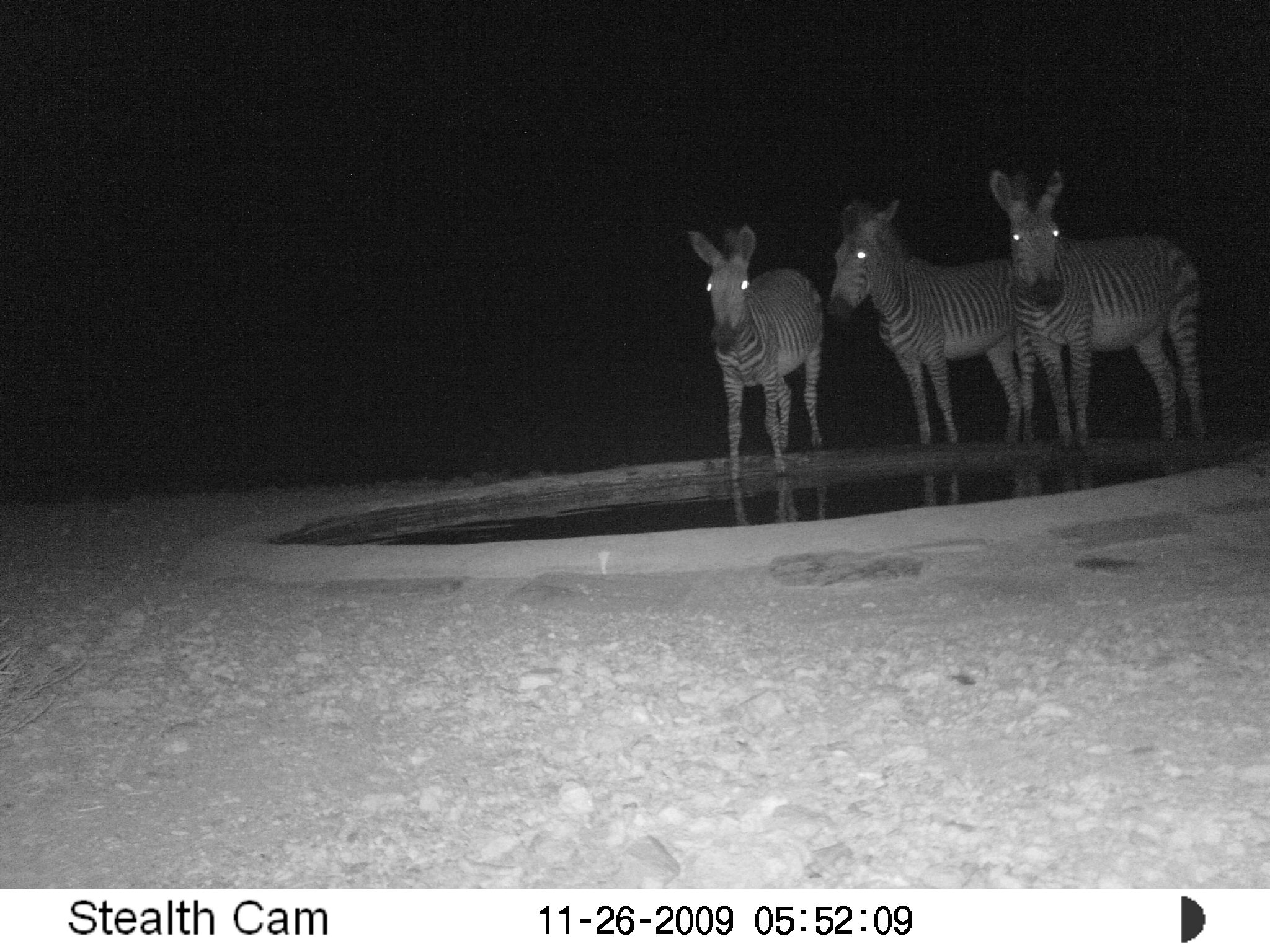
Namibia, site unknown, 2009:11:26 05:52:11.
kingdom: Animalia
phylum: Chordata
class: Mammalia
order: Perissodactyla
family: Equidae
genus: Equus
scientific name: Equus zebra hartmannae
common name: hartmann's mountain zebra